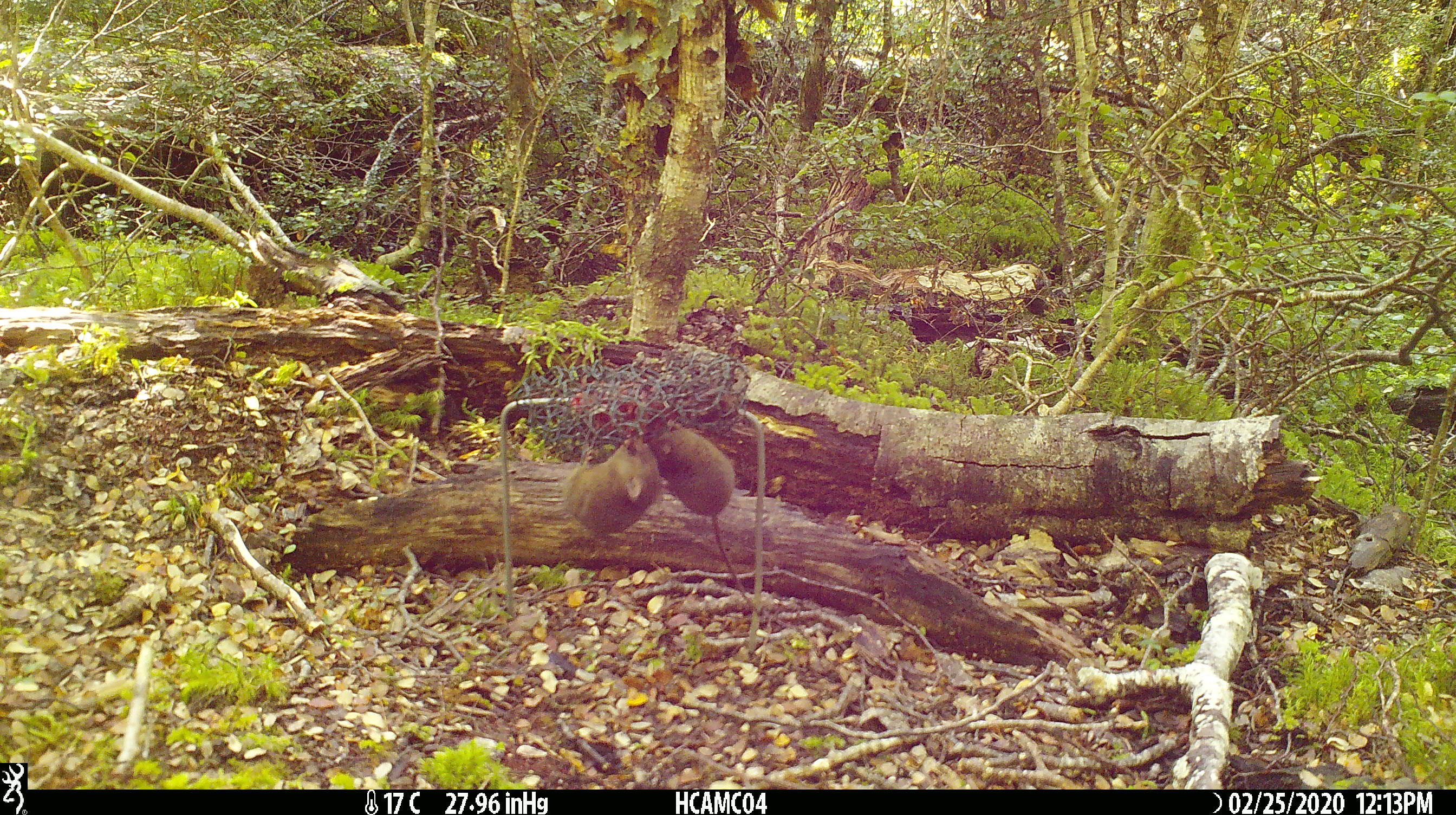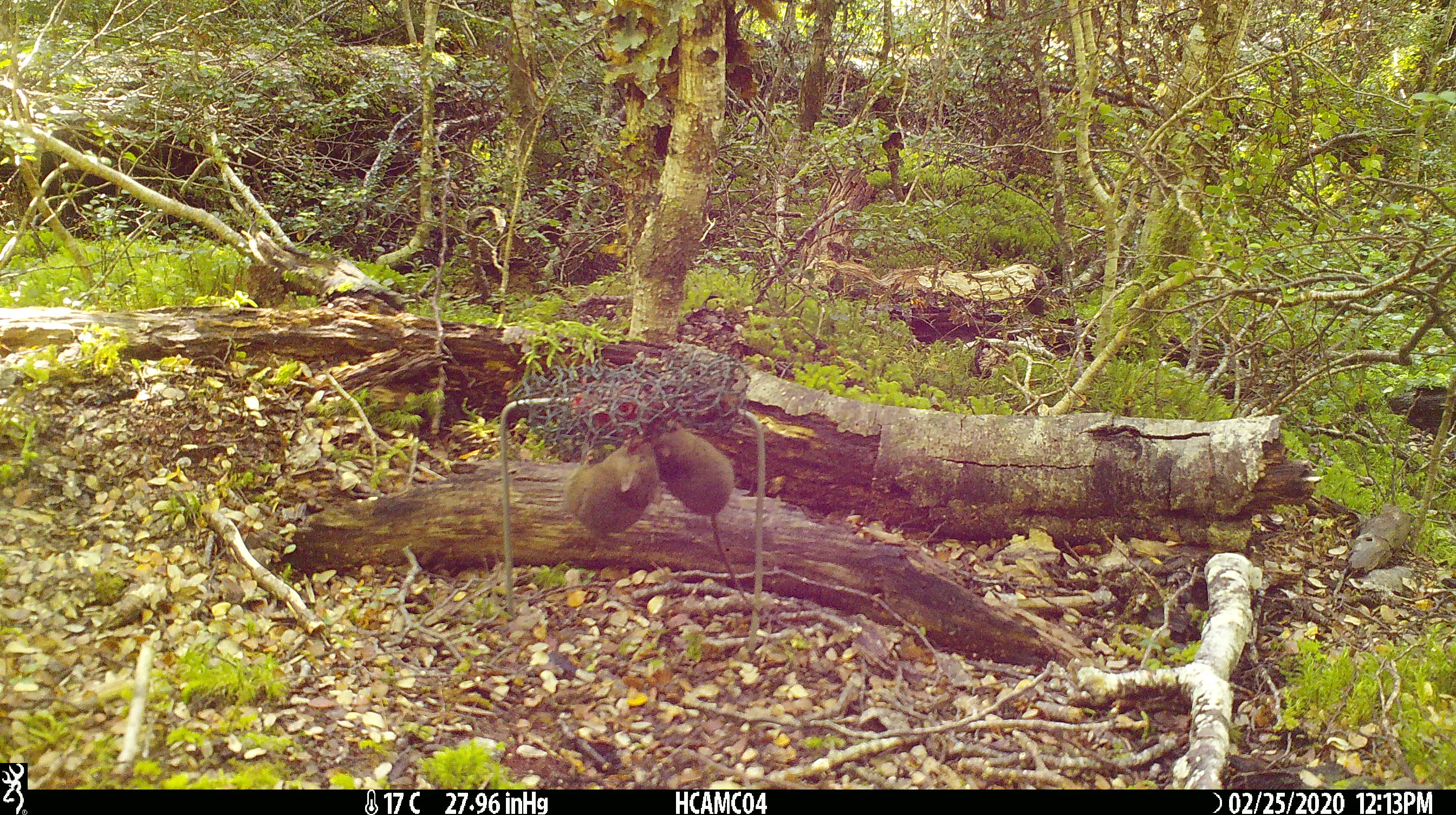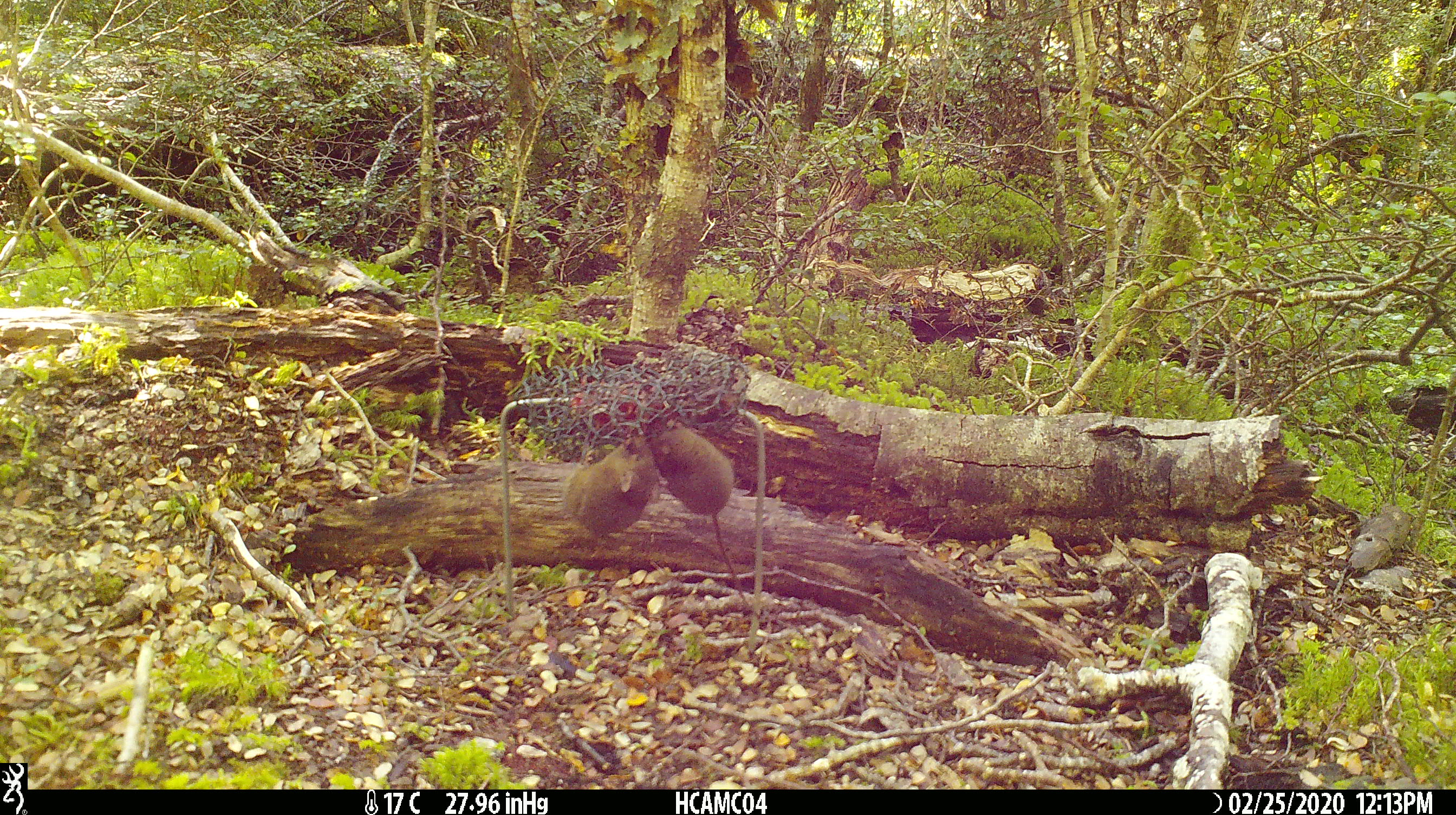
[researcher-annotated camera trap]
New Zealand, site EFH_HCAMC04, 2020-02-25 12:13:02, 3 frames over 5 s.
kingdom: Animalia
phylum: Chordata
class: Mammalia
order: Rodentia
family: Muridae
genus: Mus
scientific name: Mus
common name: mouse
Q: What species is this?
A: Mouse (Mus).